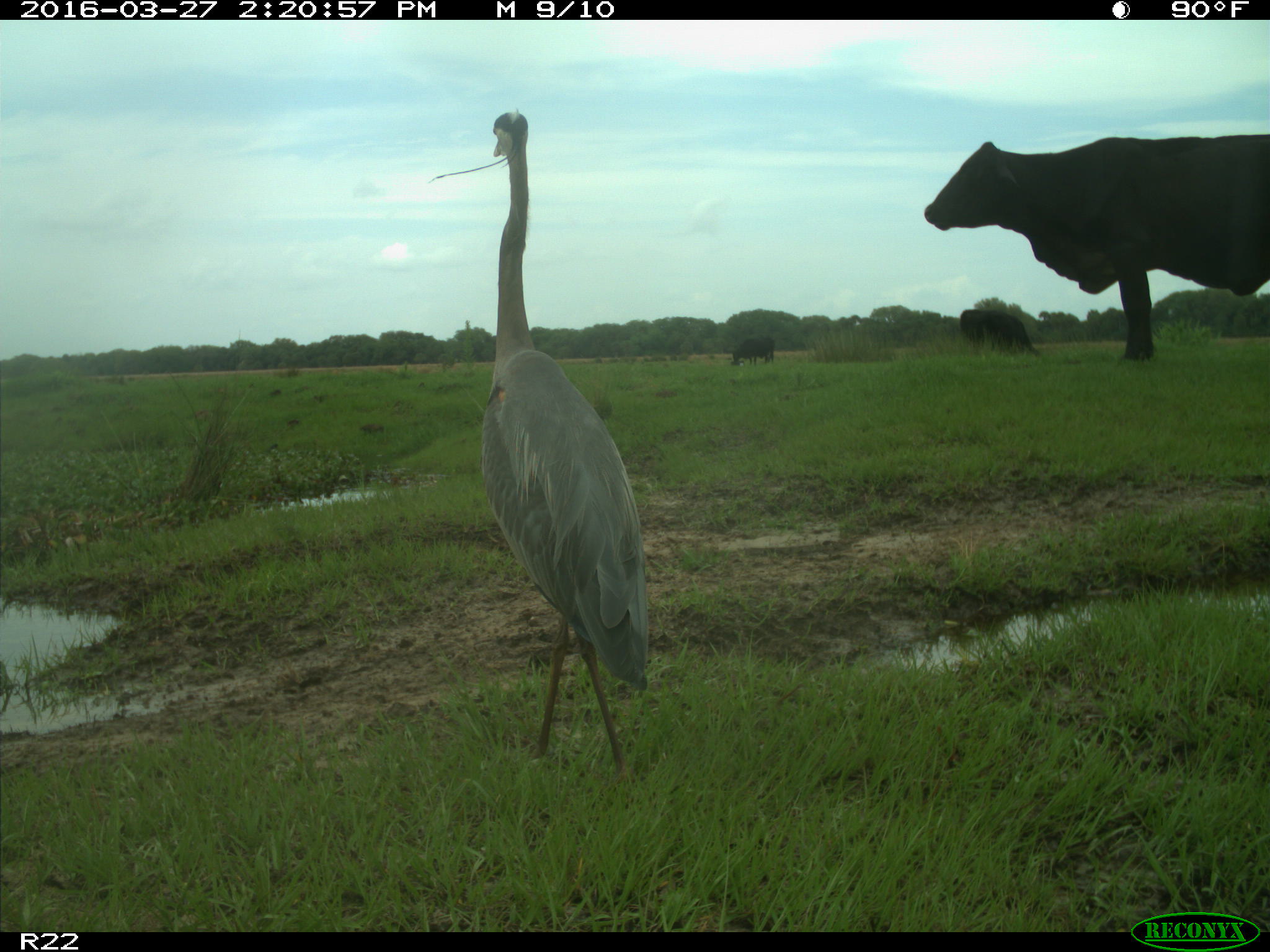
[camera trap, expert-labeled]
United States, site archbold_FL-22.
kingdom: Animalia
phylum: Chordata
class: Mammalia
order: Artiodactyla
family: Bovidae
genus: Bos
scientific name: Bos taurus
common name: domestic cow